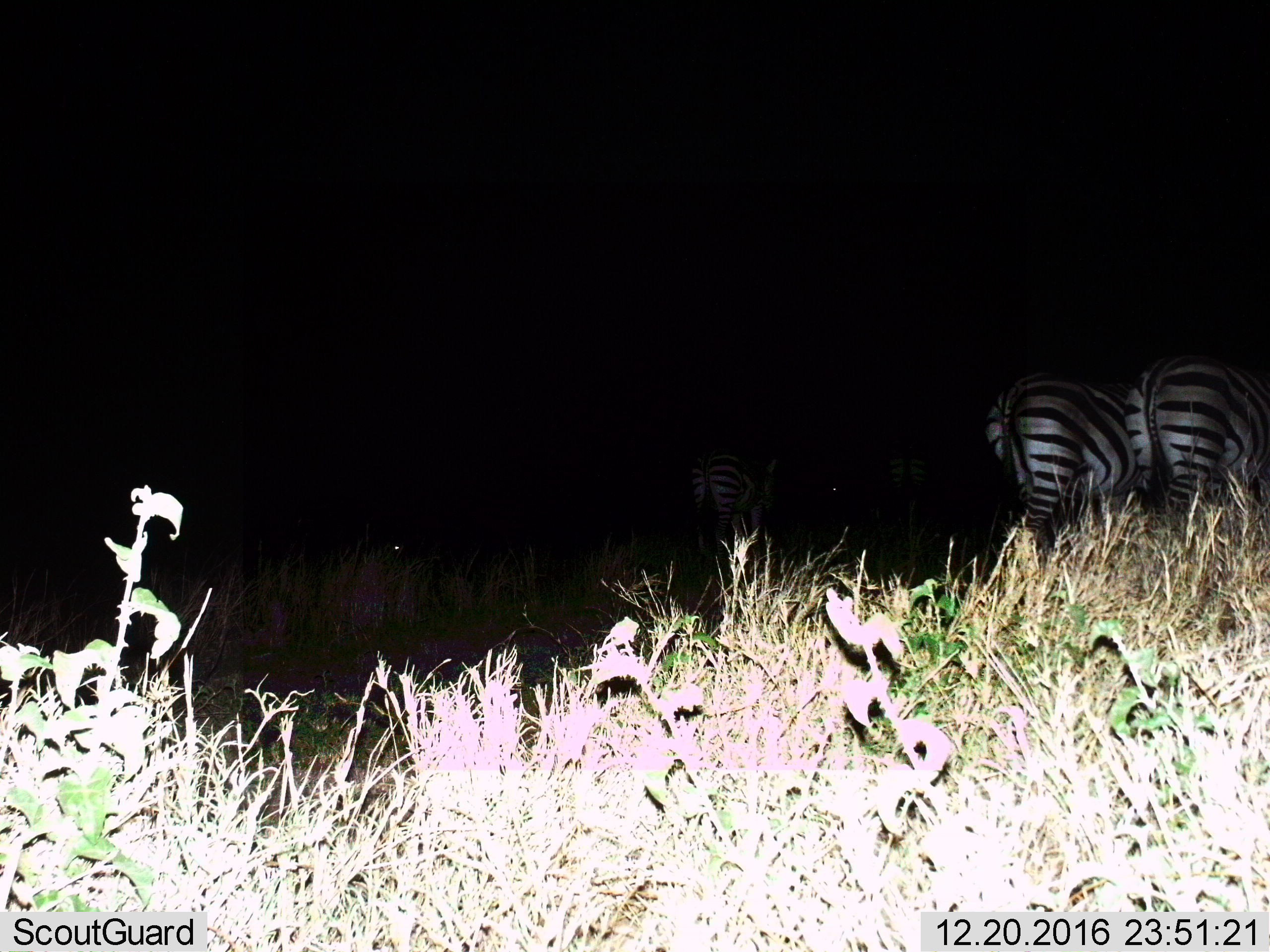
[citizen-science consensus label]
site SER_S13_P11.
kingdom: Animalia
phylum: Chordata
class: Mammalia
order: Perissodactyla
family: Equidae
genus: Equus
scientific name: Equus quagga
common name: plains zebra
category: zebraplains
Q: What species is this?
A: Zebraplains (plains zebra) (Equus quagga).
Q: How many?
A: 3.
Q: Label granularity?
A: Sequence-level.